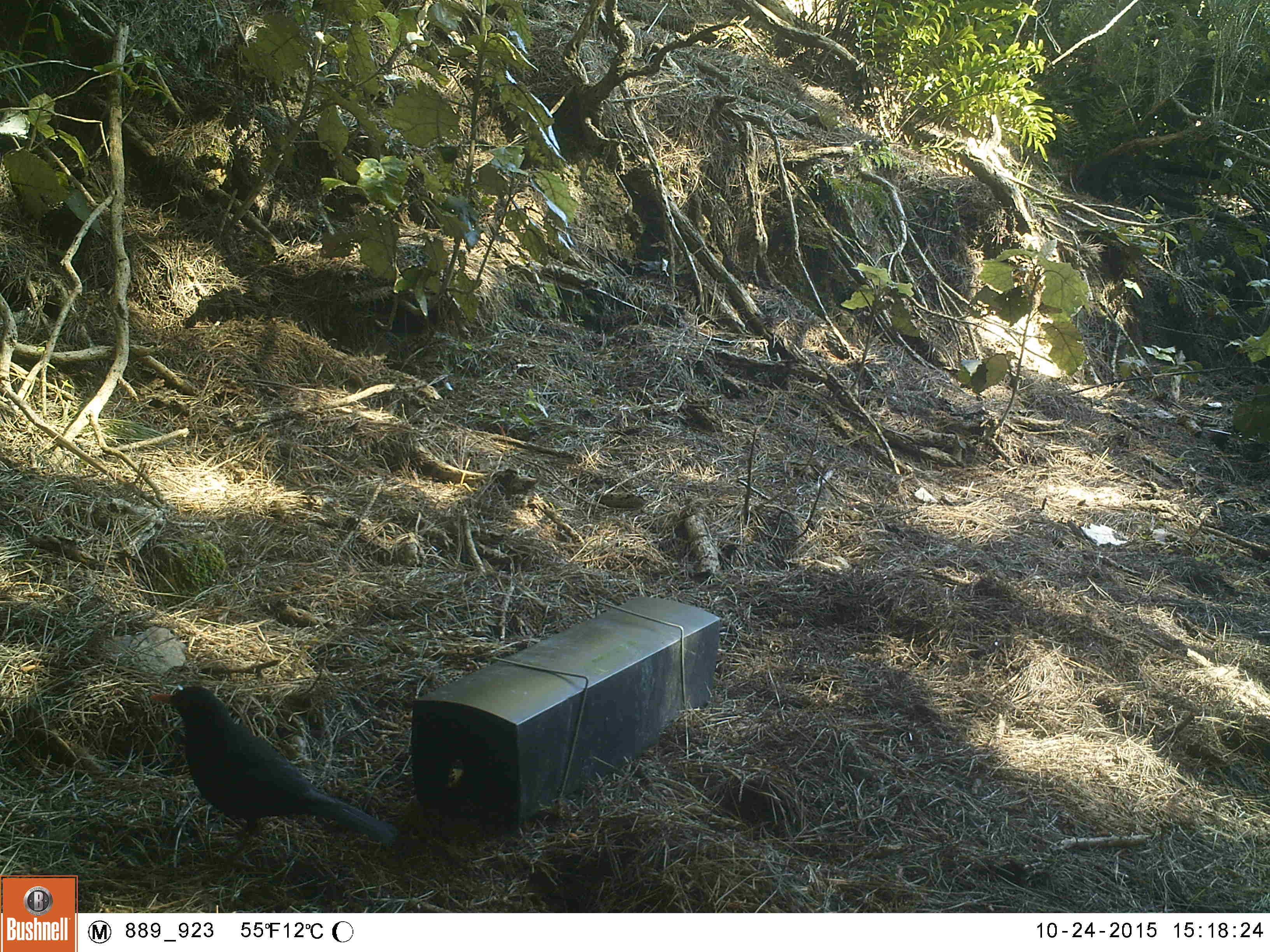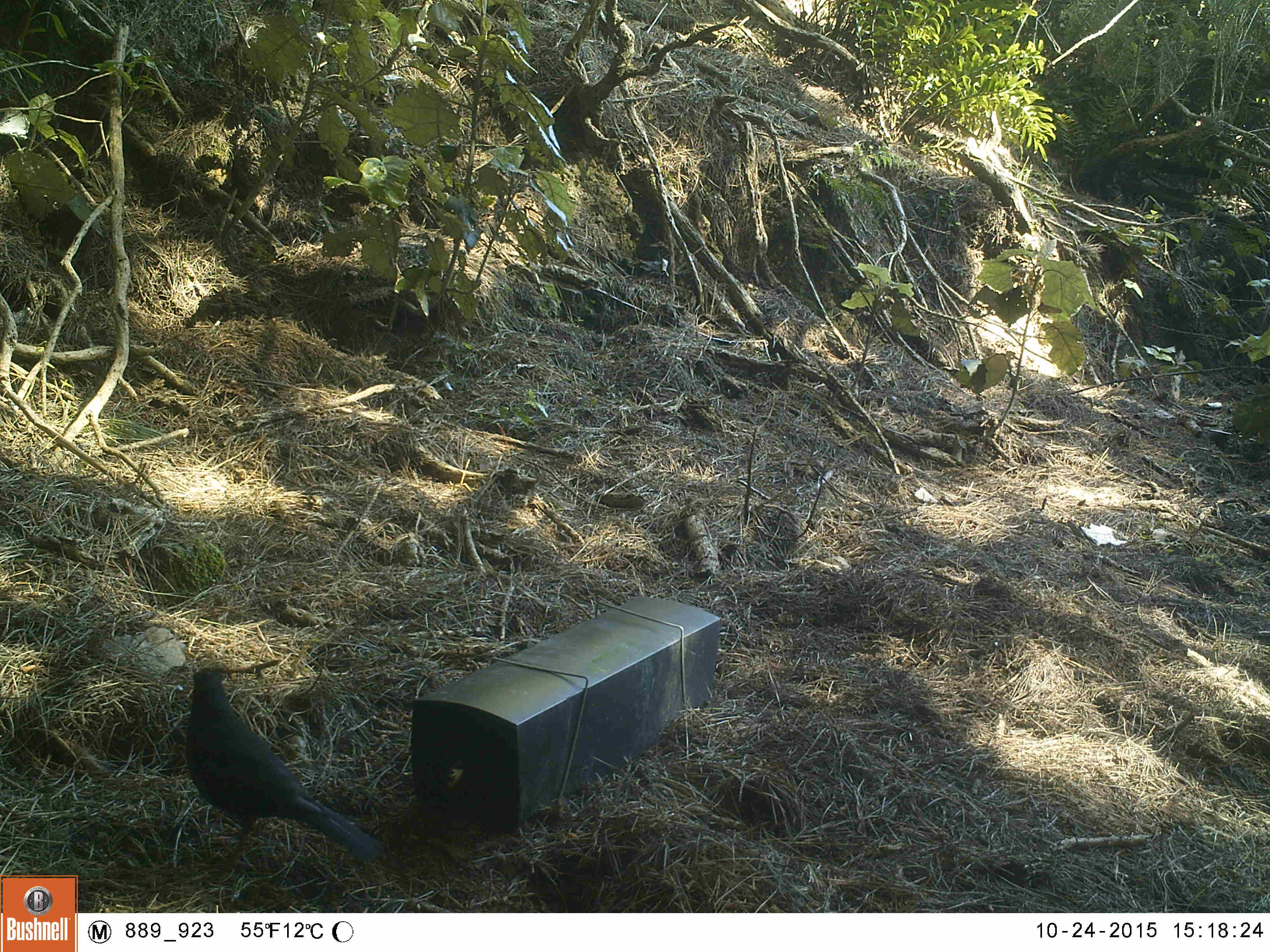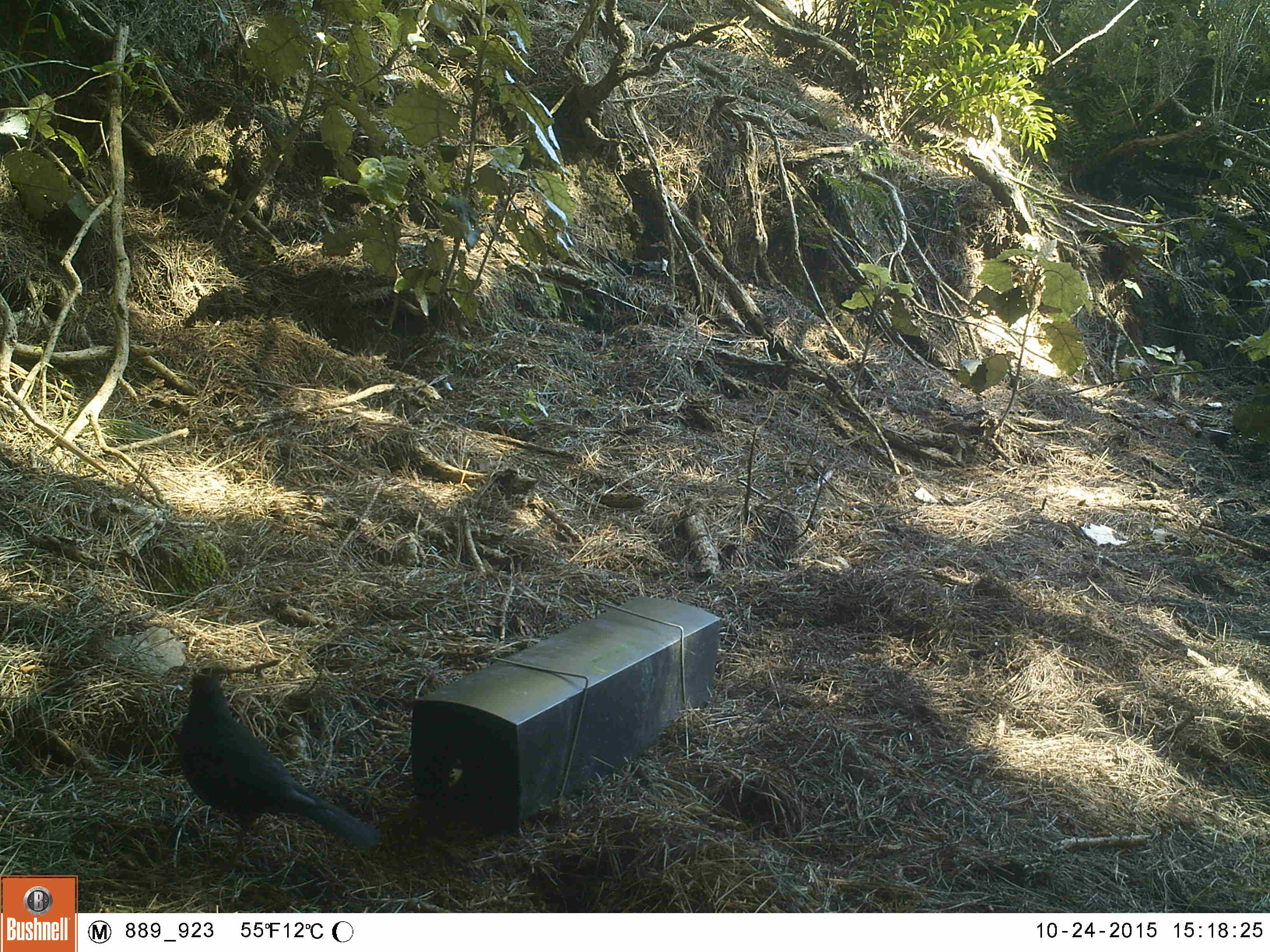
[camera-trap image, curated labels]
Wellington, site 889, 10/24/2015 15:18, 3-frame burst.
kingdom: Animalia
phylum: Chordata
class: Aves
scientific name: Aves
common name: bird